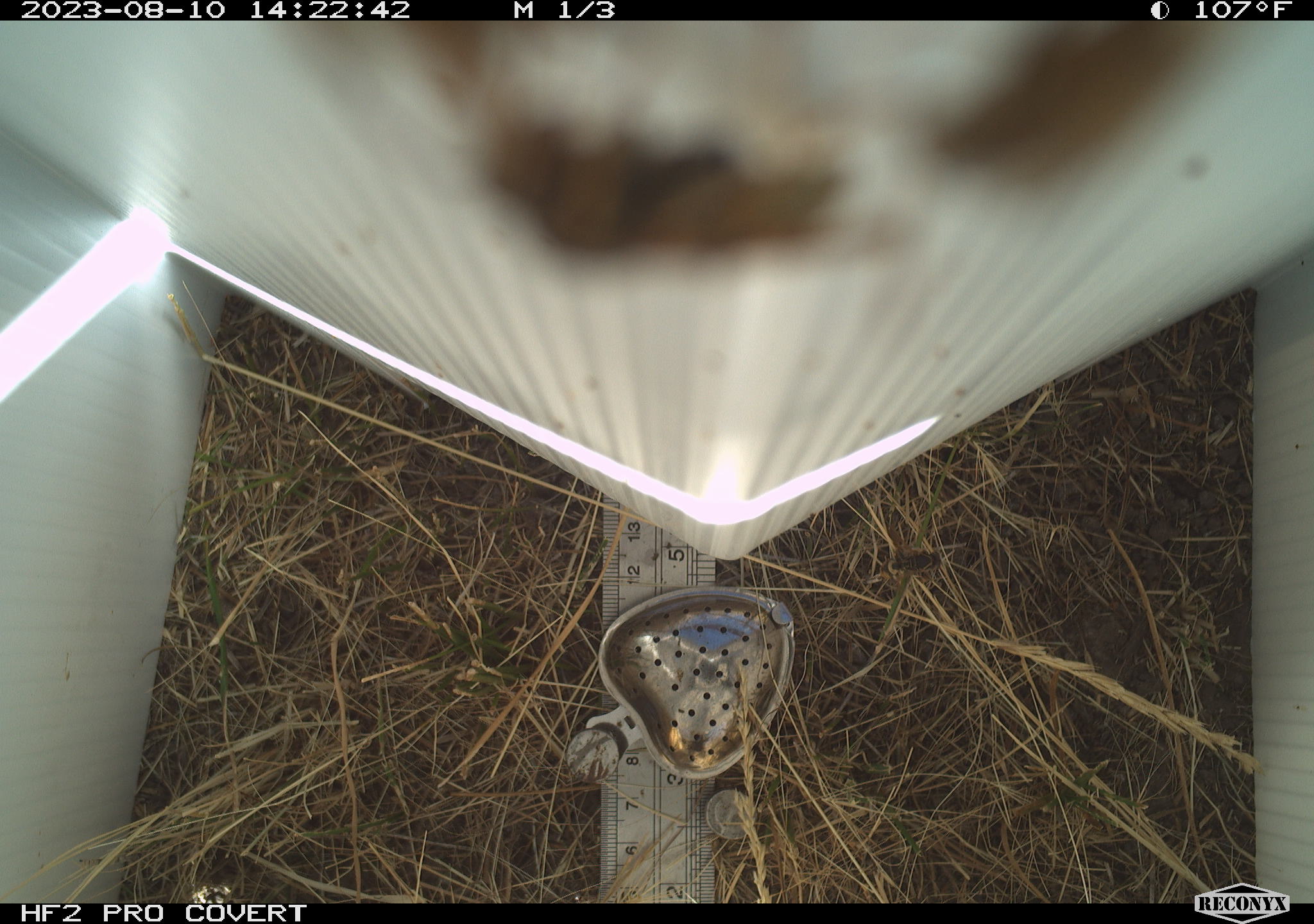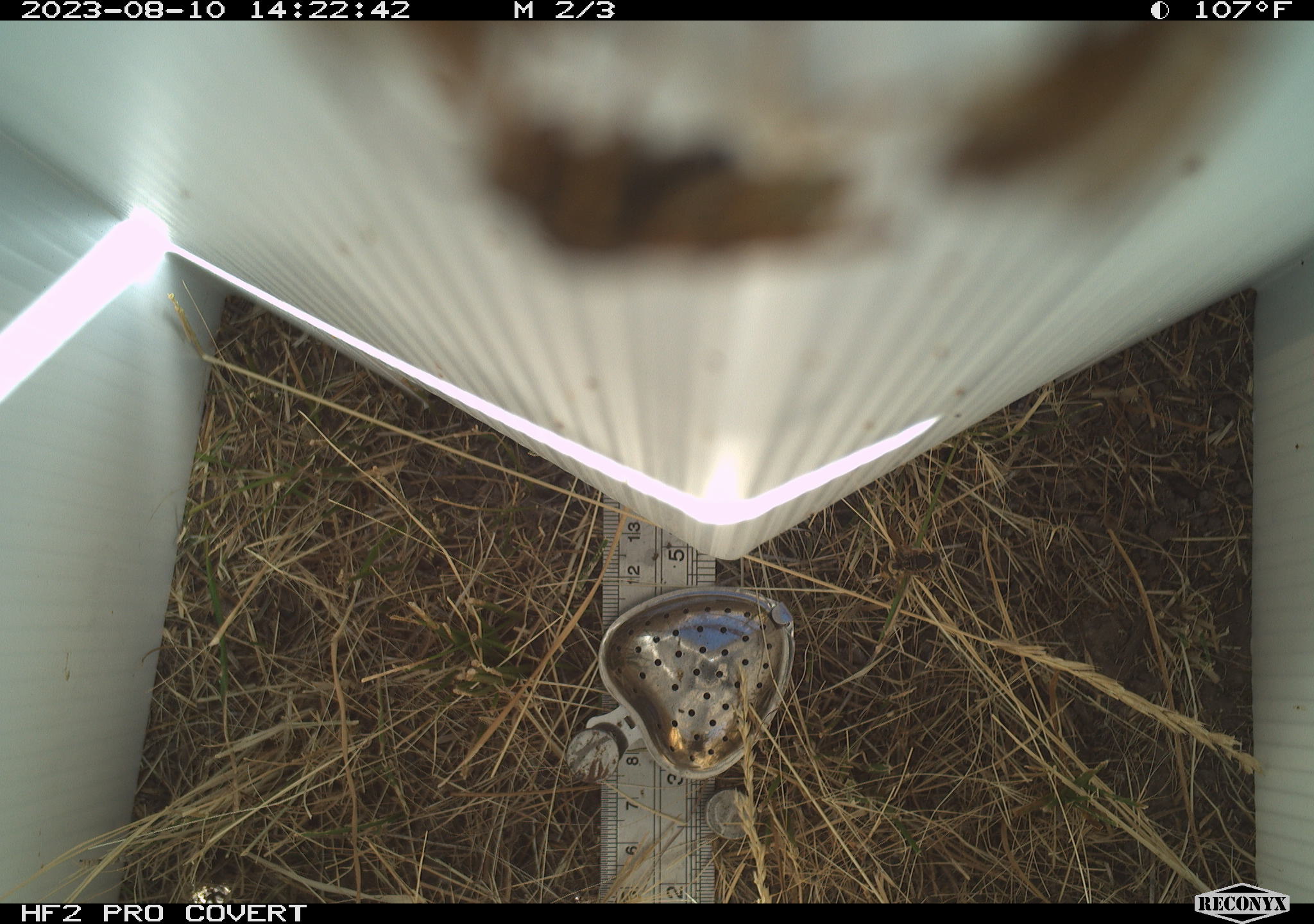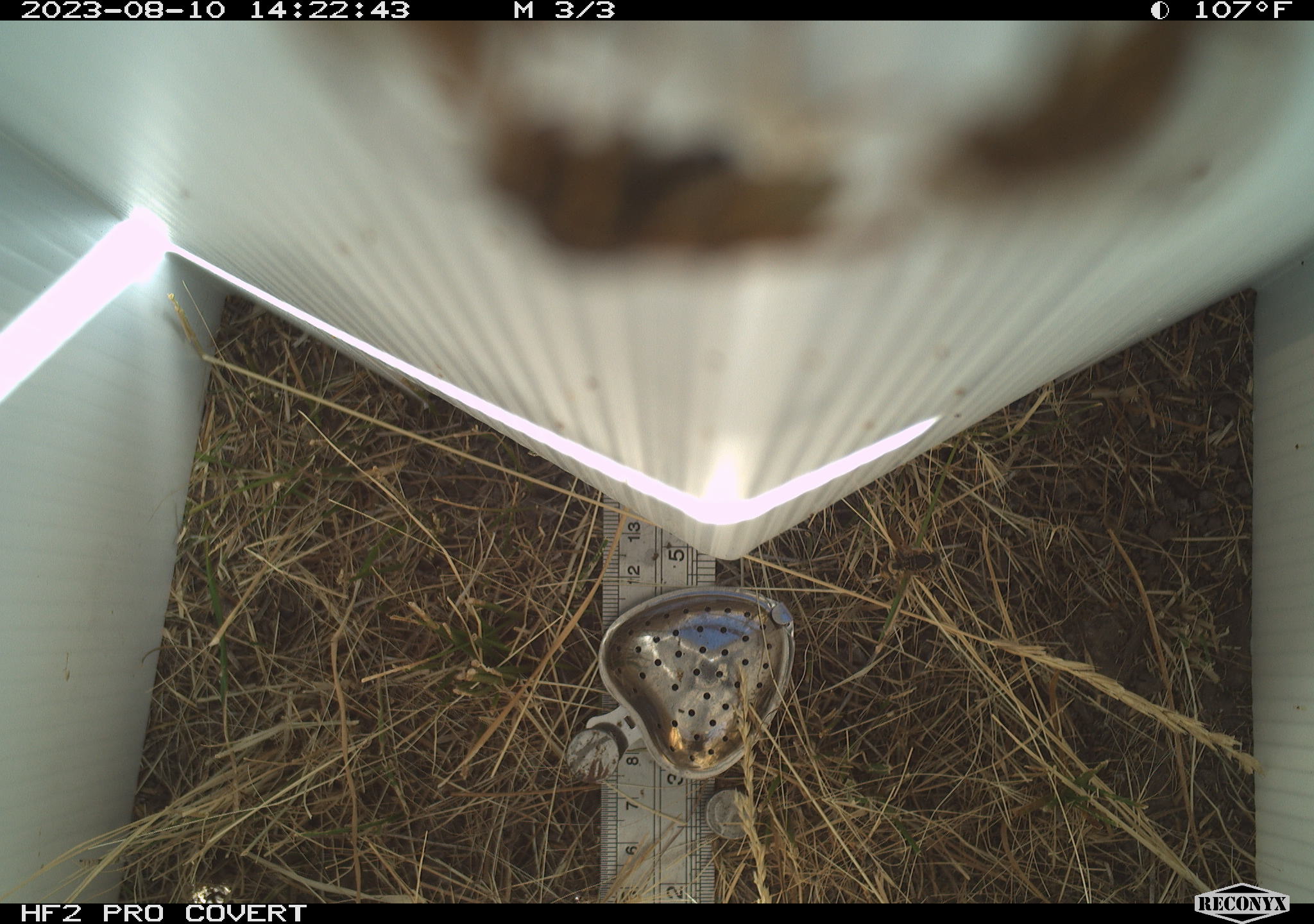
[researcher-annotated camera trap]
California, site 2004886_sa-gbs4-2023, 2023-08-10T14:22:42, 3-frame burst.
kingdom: Animalia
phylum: Arthropoda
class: Insecta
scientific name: Insecta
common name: insect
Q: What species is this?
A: Insect (Insecta).